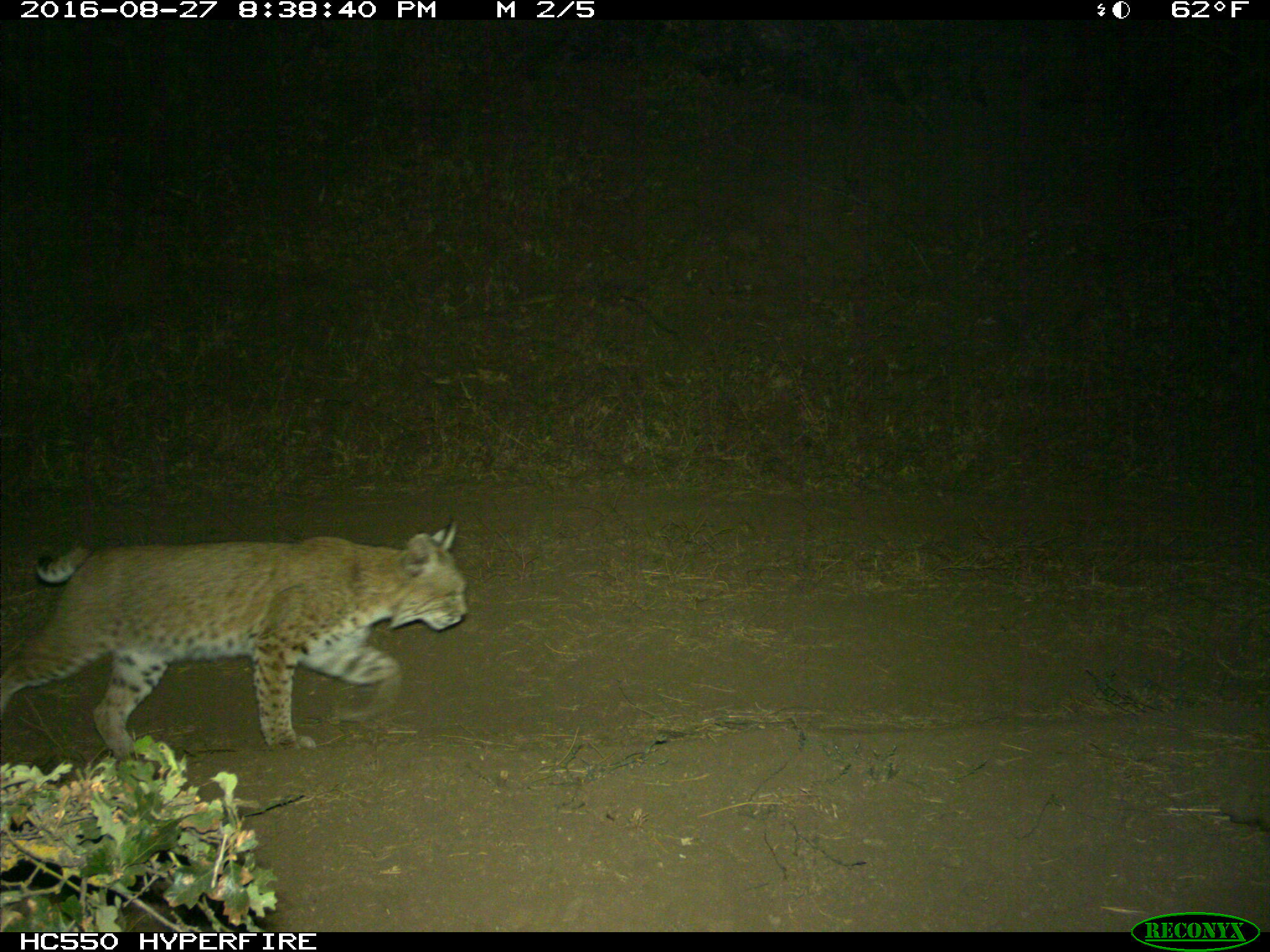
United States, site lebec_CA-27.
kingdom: Animalia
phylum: Chordata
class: Mammalia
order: Carnivora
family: Felidae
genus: Lynx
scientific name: Lynx rufus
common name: bobcat